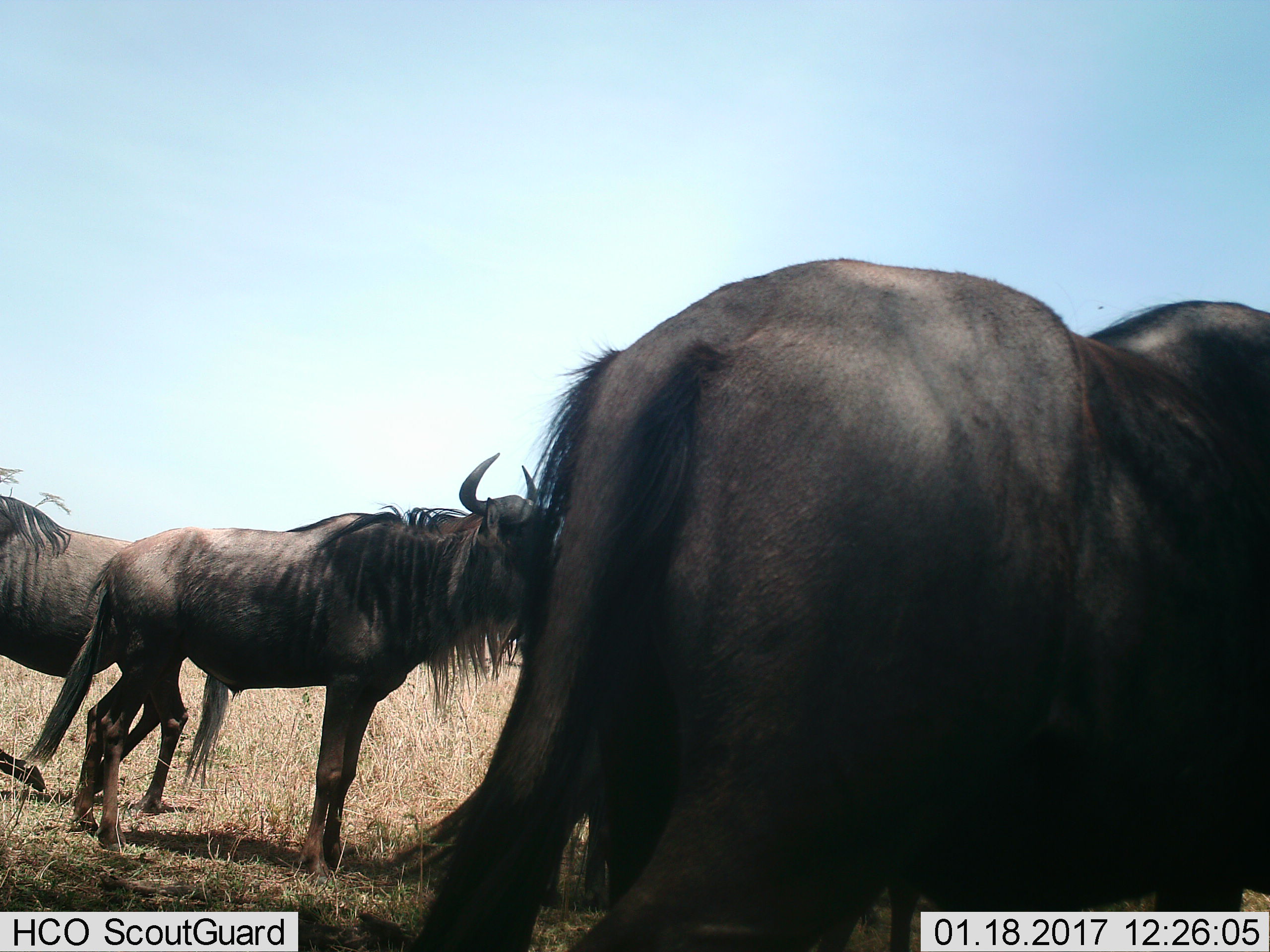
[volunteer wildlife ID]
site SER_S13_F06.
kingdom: Animalia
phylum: Chordata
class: Mammalia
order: Artiodactyla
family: Bovidae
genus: Connochaetes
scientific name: Connochaetes taurinus taurinus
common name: blue wildebeest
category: wildebeestblue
Wildebeestblue (blue wildebeest) (Connochaetes taurinus taurinus), count 3. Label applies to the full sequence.